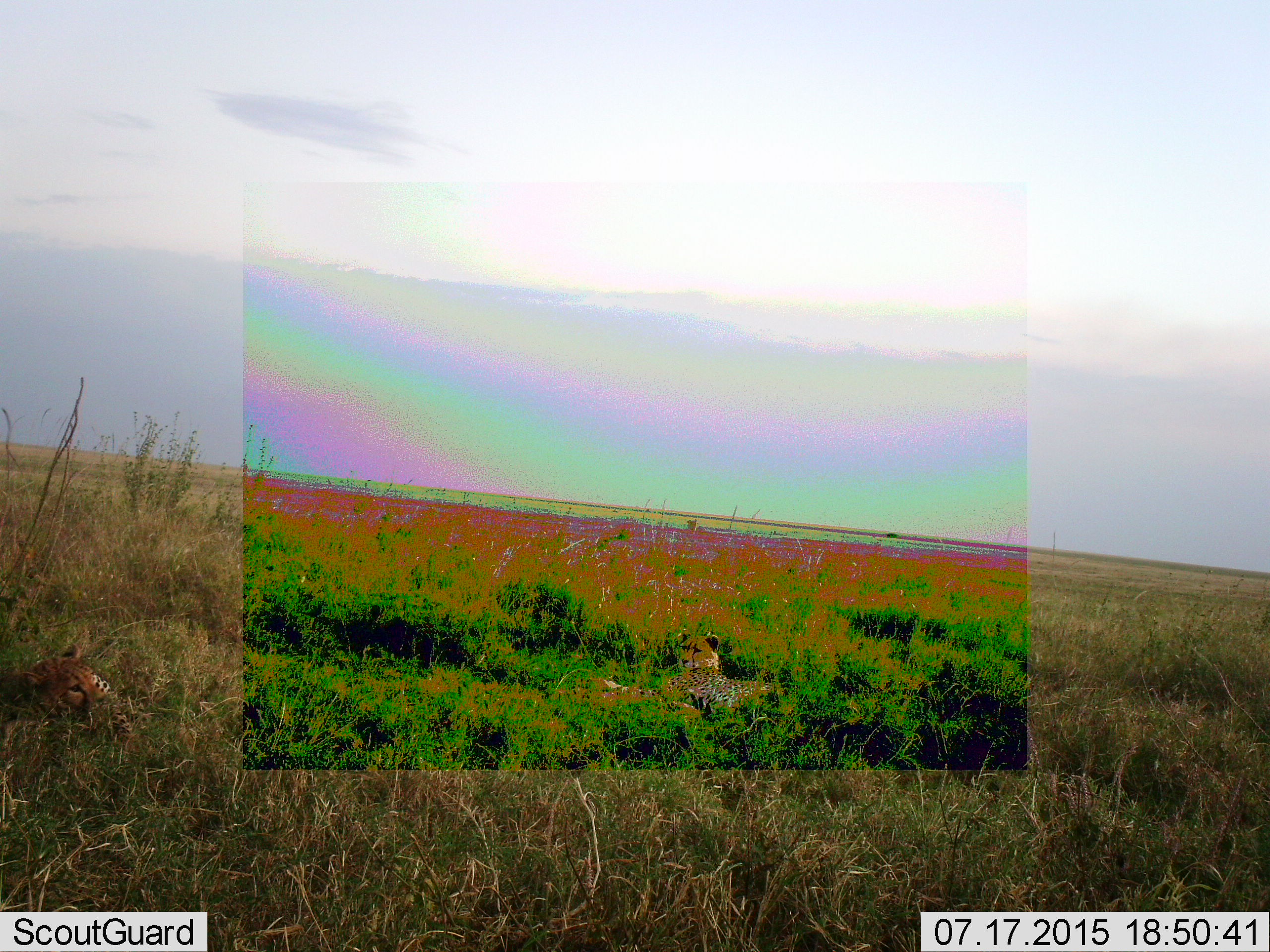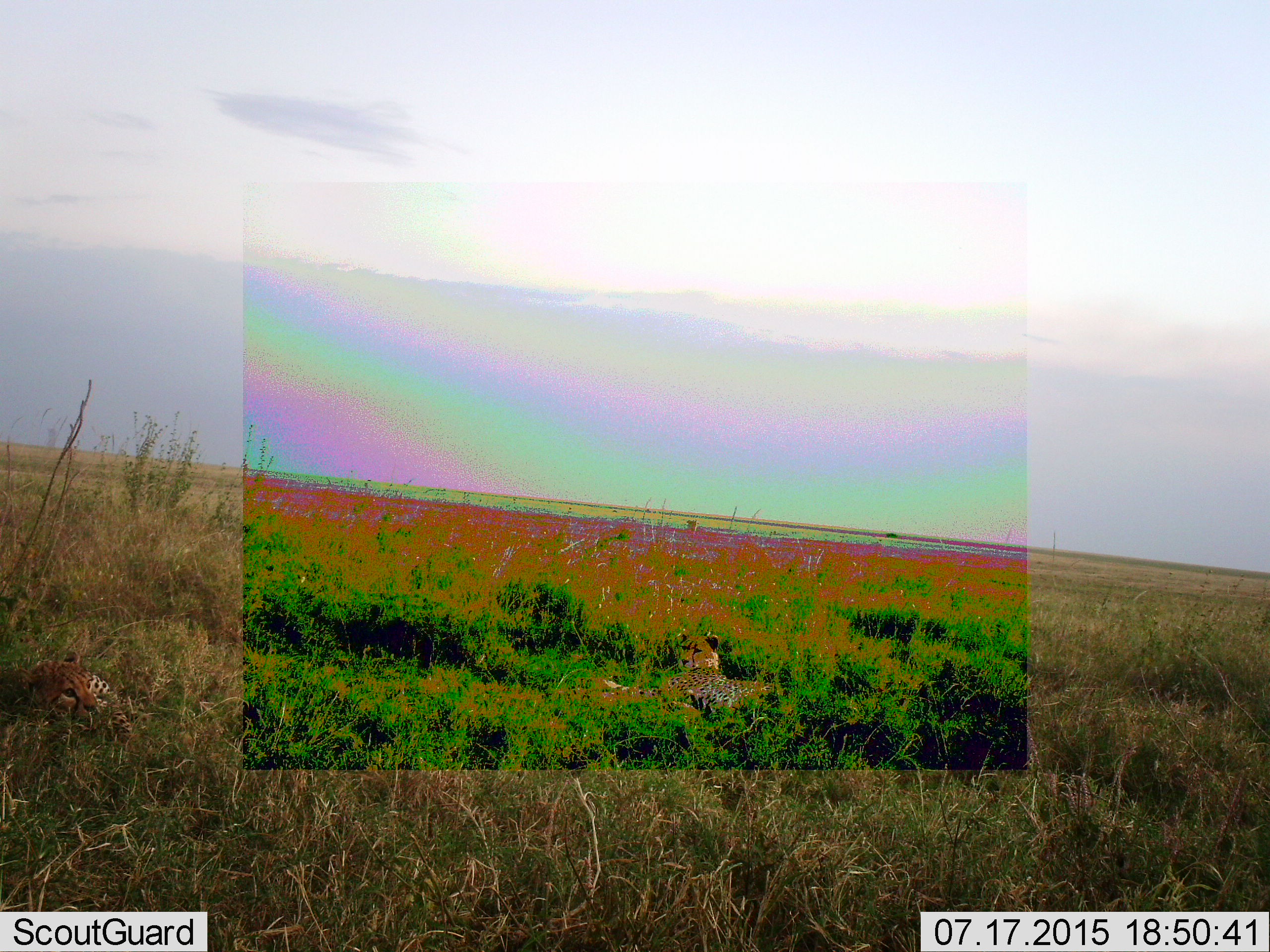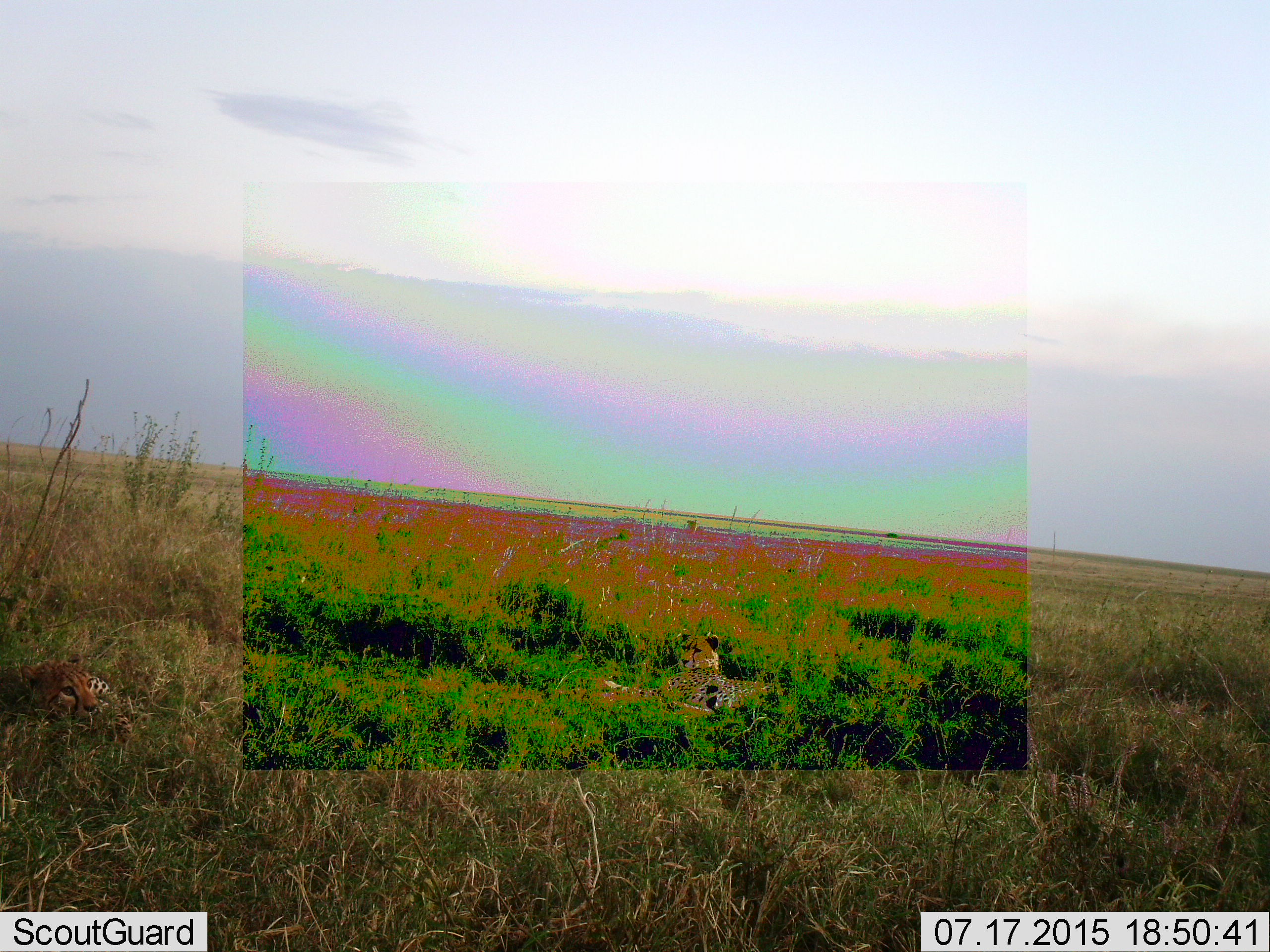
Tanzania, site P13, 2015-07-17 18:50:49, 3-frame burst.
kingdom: Animalia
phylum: Chordata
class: Mammalia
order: Carnivora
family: Felidae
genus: Acinonyx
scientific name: Acinonyx jubatus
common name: cheetah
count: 2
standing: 0%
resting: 100%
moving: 0%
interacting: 0%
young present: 33%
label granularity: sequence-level